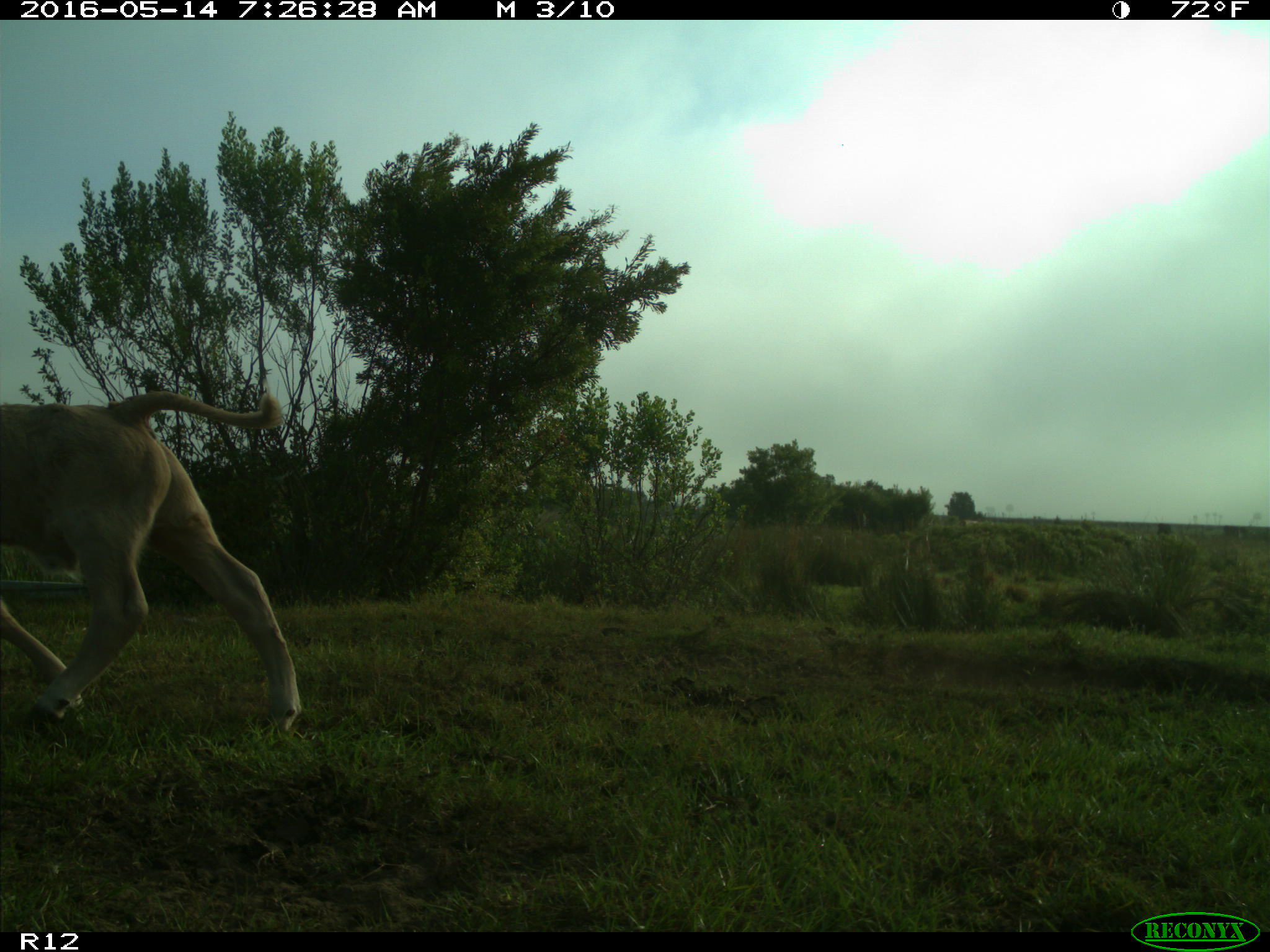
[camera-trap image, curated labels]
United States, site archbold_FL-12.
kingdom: Animalia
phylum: Chordata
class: Mammalia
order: Artiodactyla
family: Bovidae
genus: Bos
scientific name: Bos taurus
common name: domestic cow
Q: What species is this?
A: Bos taurus (domestic cow).